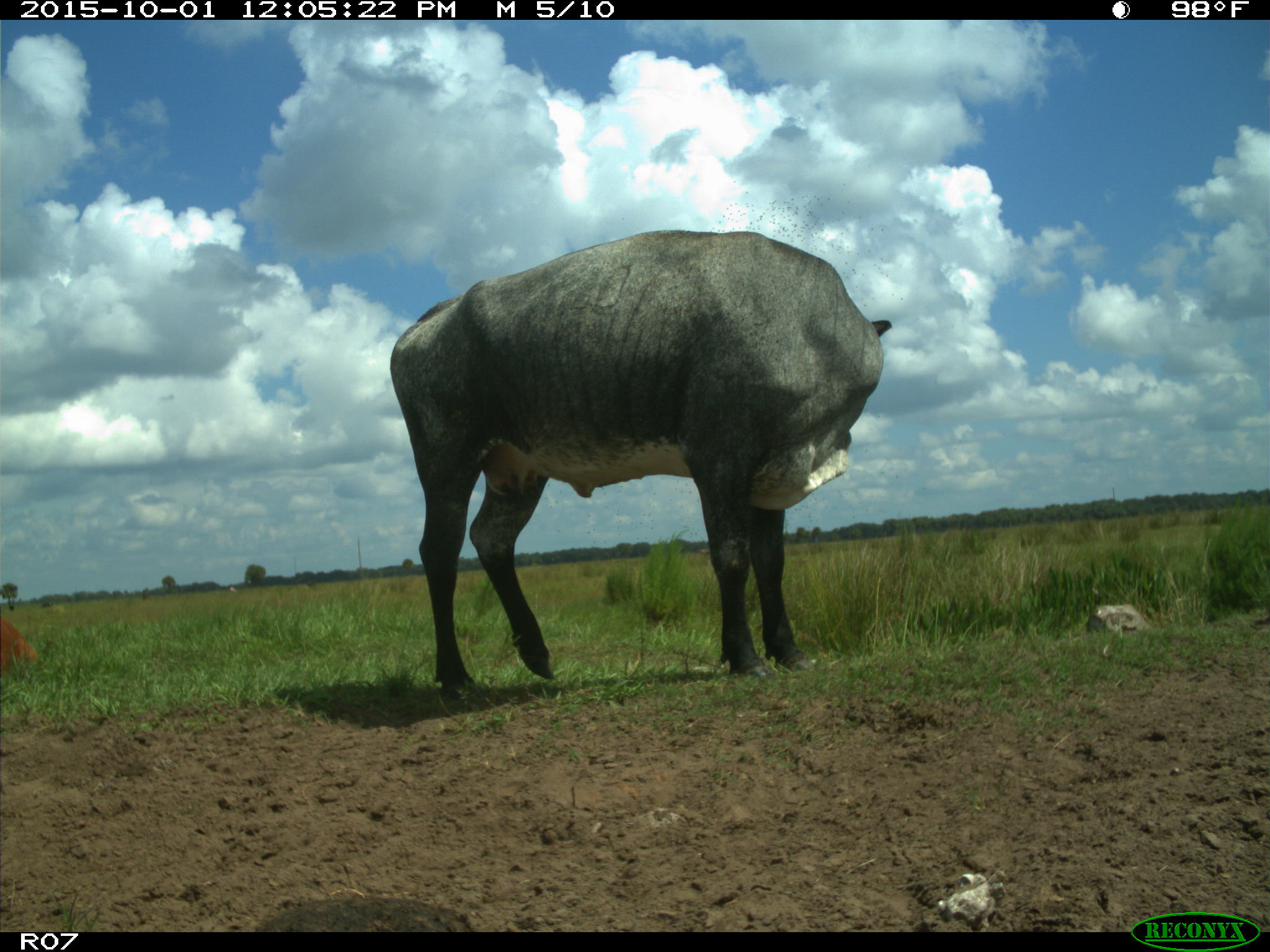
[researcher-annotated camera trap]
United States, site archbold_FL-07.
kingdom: Animalia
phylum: Chordata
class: Mammalia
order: Artiodactyla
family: Bovidae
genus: Bos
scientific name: Bos taurus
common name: domestic cow